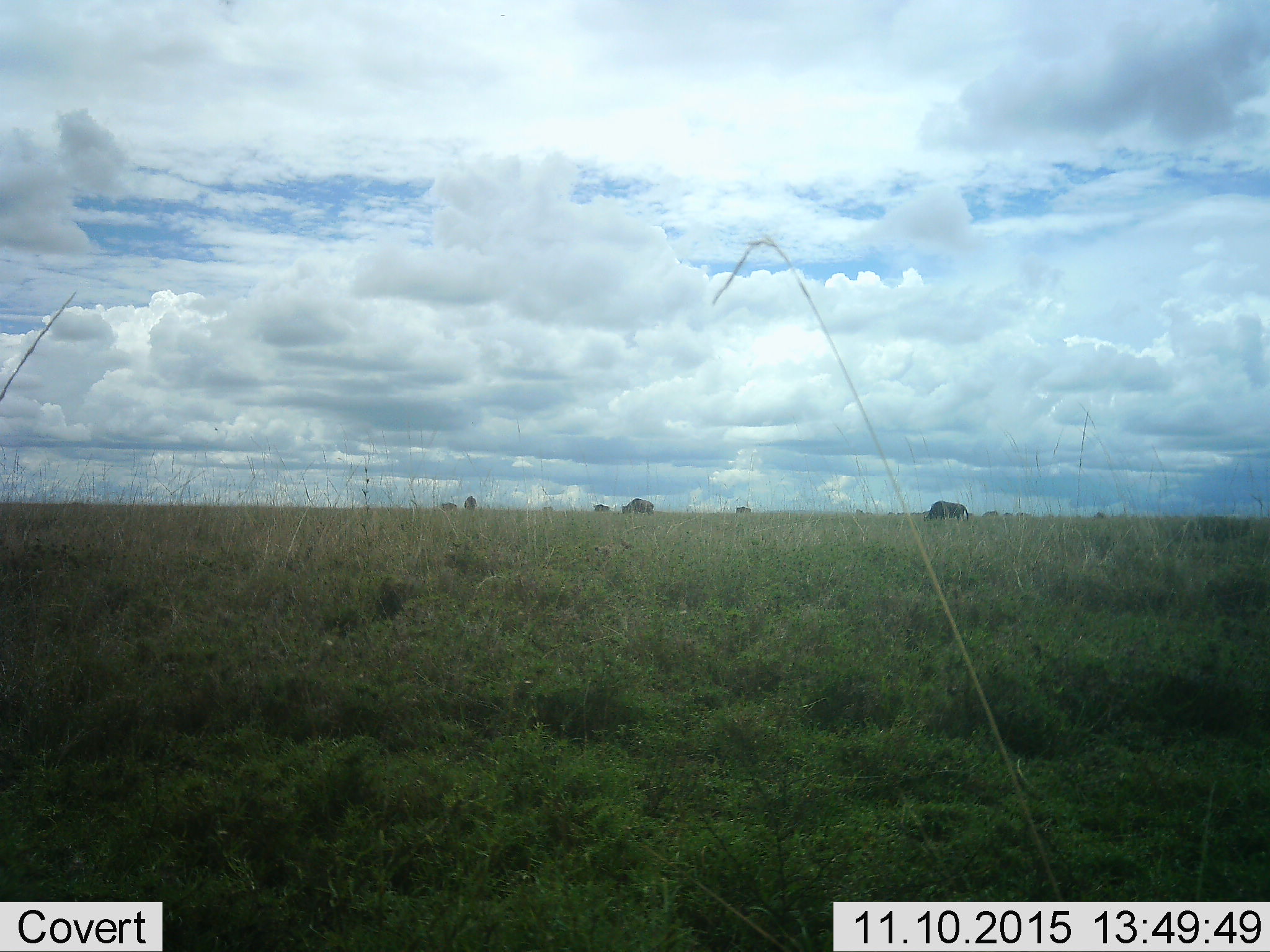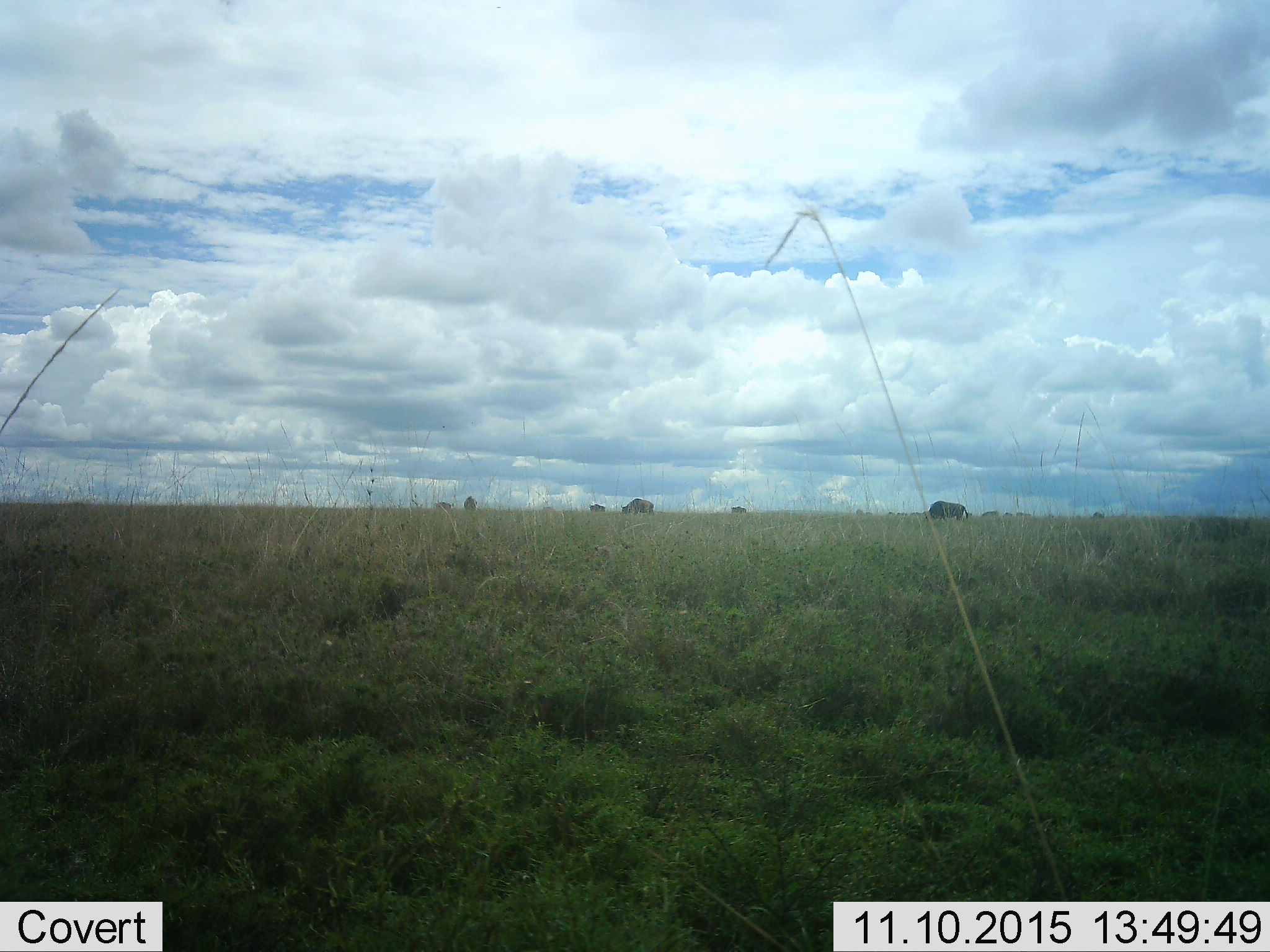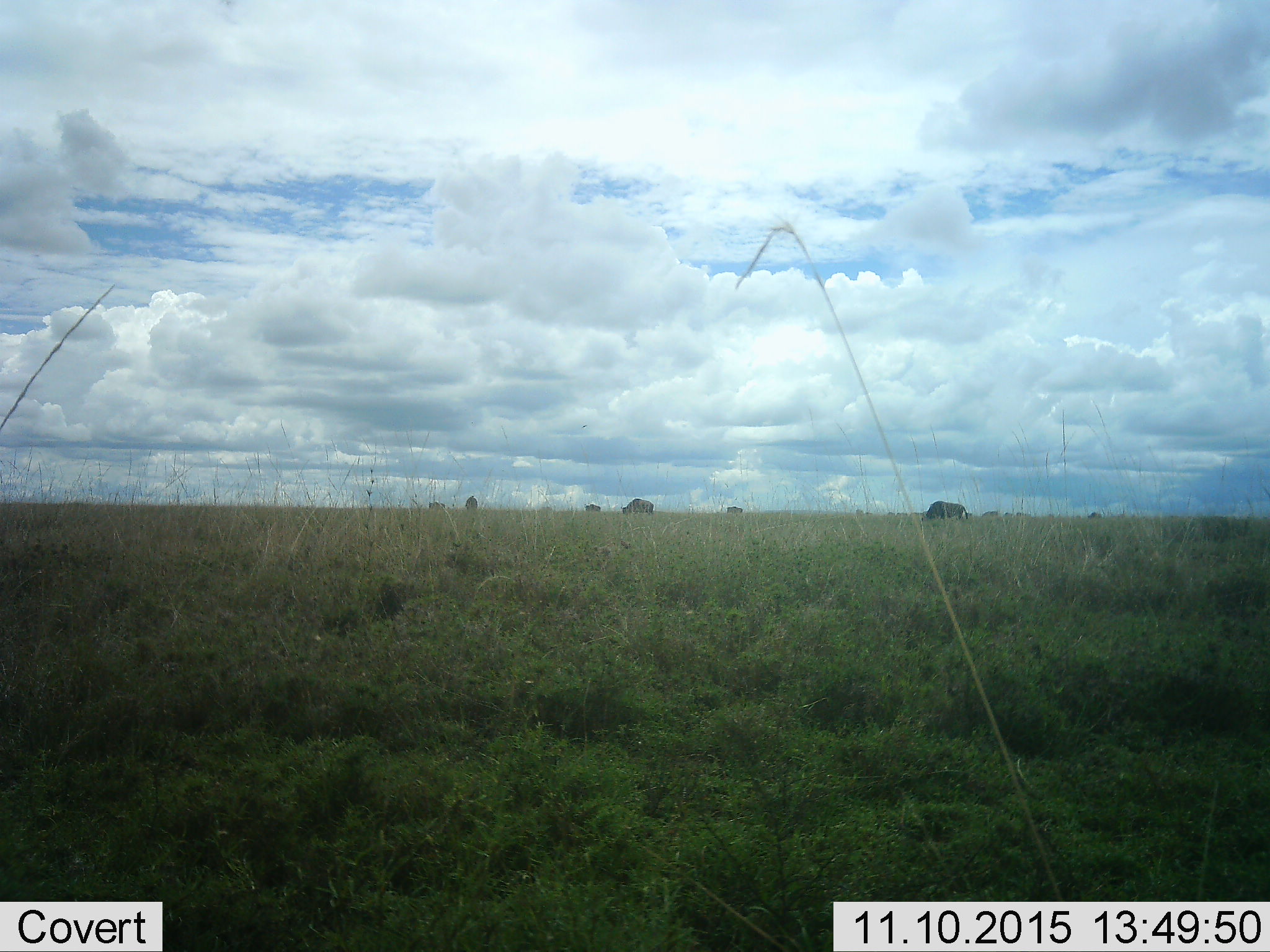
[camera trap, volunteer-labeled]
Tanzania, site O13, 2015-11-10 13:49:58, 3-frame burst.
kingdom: Animalia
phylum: Chordata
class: Mammalia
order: Artiodactyla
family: Bovidae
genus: Connochaetes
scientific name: Connochaetes taurinus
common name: blue wildebeest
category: wildebeest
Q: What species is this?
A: Wildebeest (blue wildebeest) (Connochaetes taurinus).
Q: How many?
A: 11-50.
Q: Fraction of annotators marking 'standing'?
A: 100%.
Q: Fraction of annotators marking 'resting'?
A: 0%.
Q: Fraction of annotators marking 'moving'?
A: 75%.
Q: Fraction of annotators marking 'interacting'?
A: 0%.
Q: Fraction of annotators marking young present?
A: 0%.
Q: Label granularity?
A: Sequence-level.